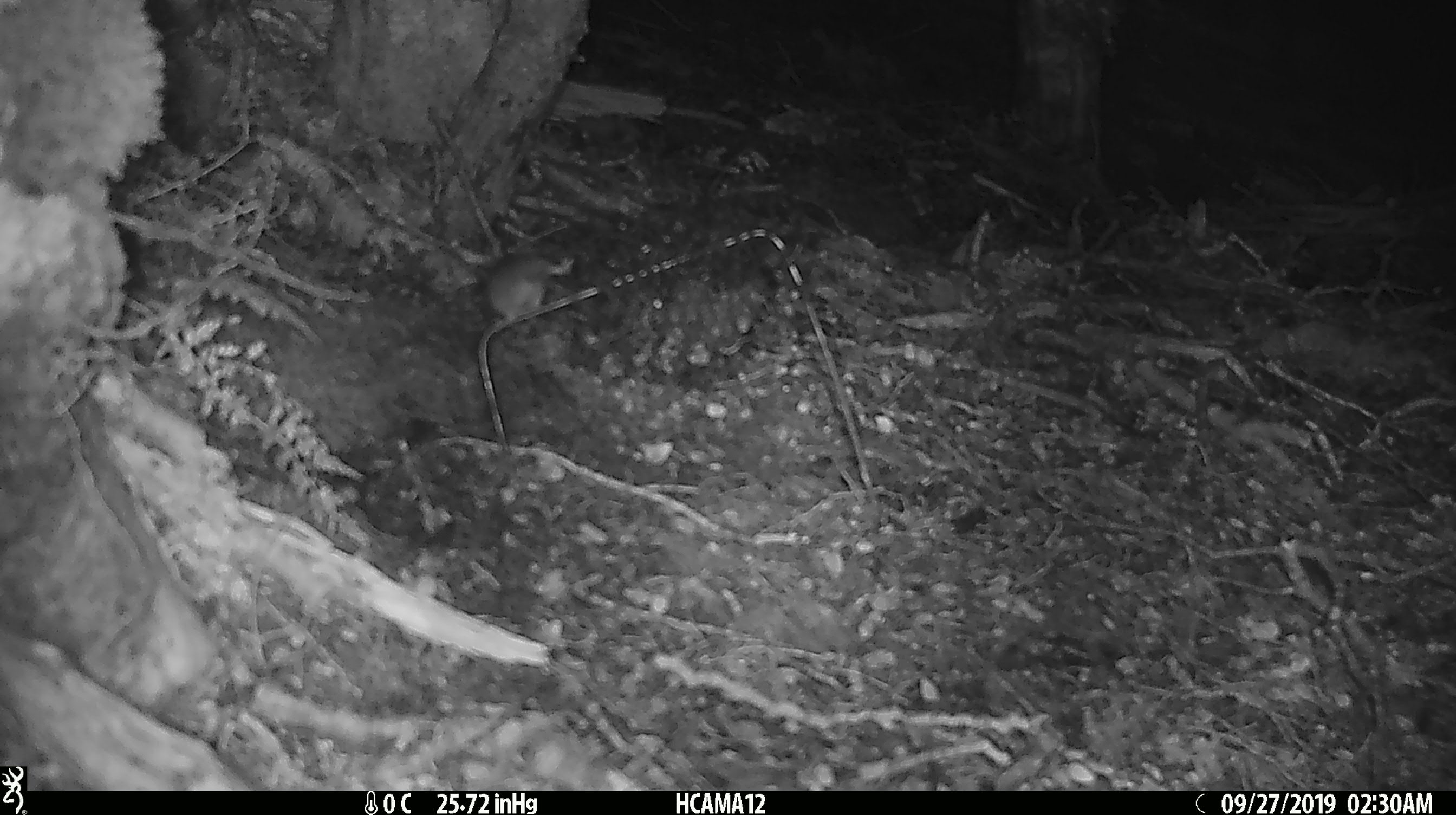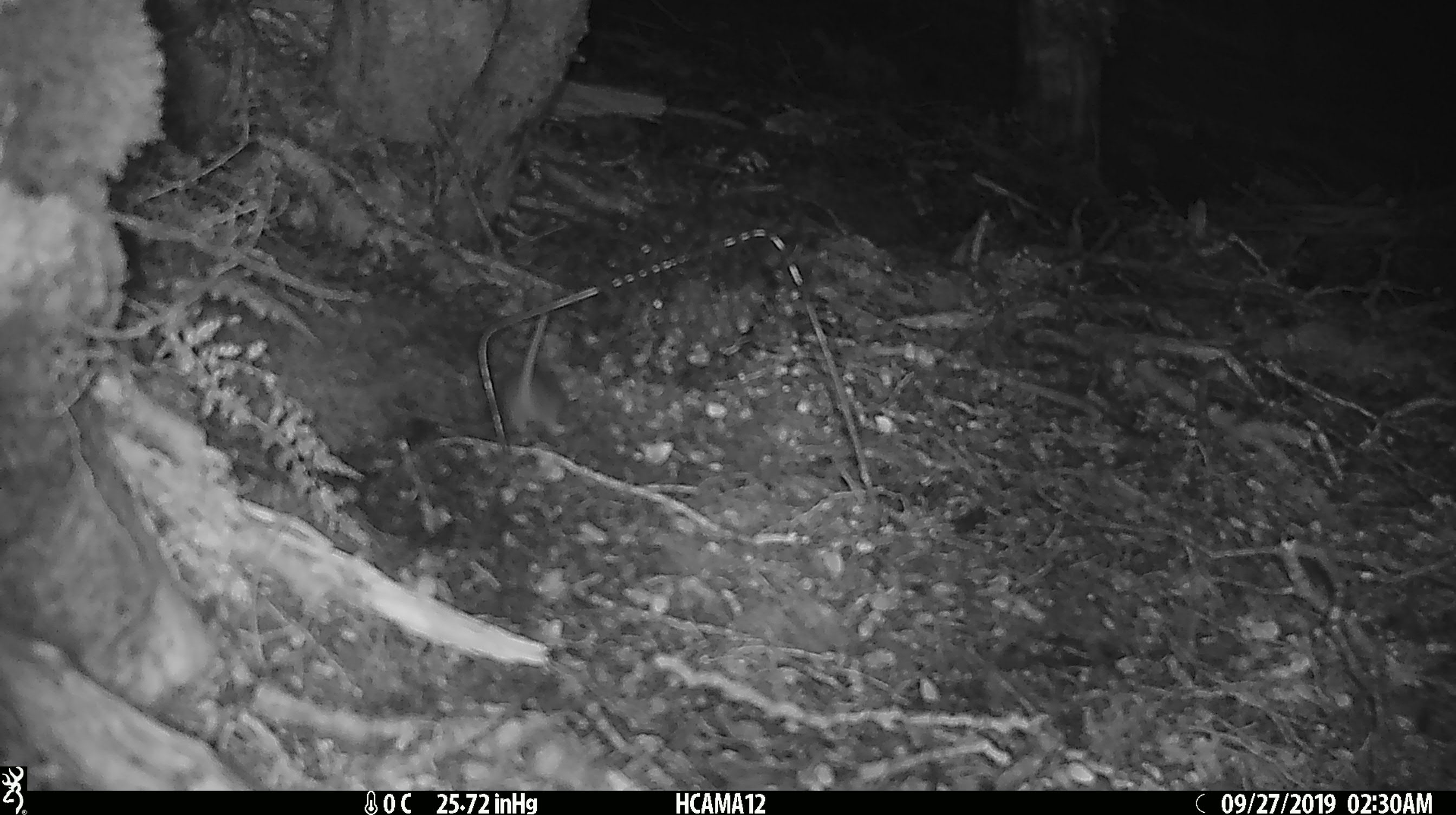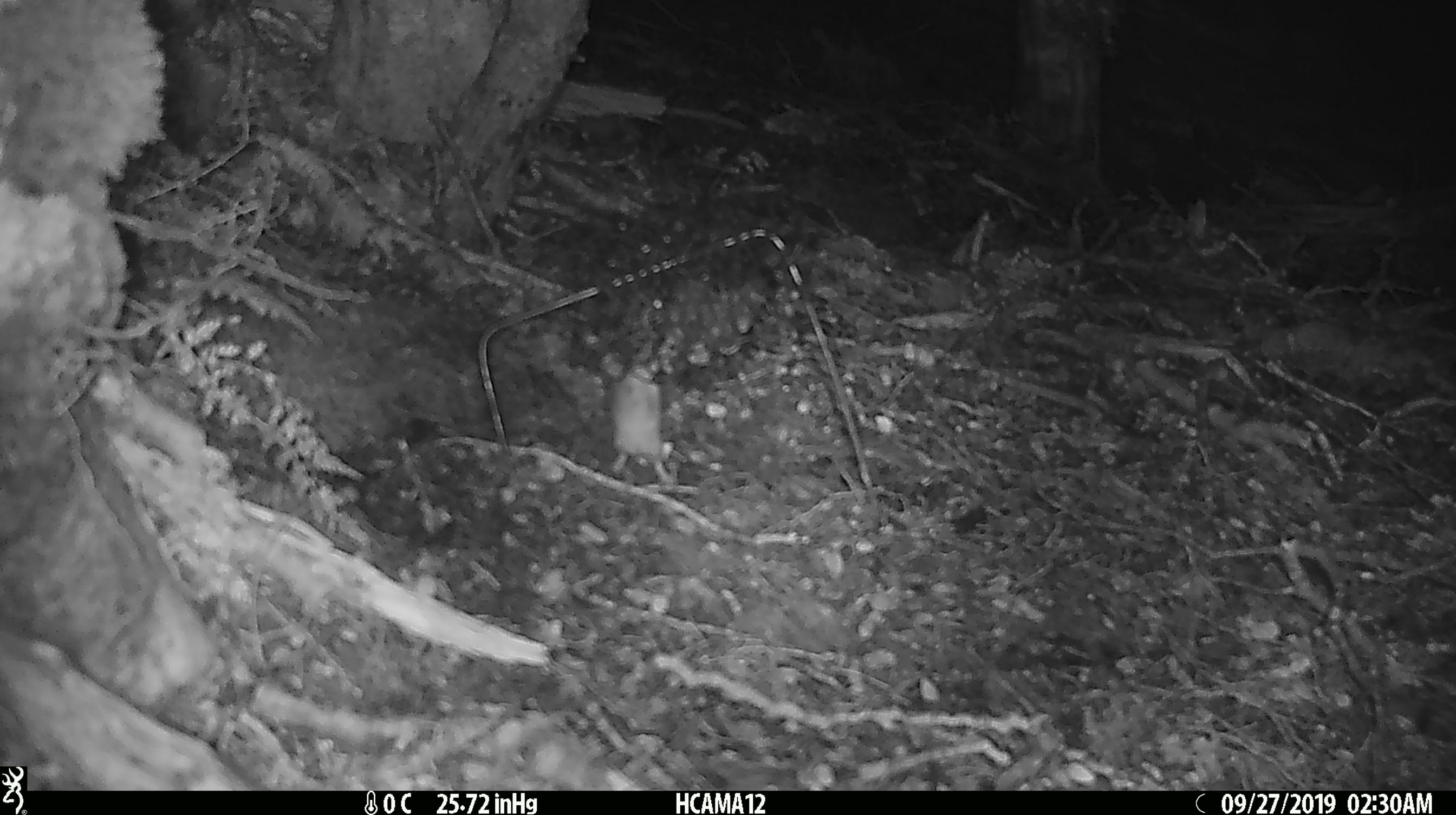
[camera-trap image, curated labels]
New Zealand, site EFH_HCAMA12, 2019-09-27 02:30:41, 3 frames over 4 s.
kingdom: Animalia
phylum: Chordata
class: Mammalia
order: Rodentia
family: Muridae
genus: Mus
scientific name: Mus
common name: mouse